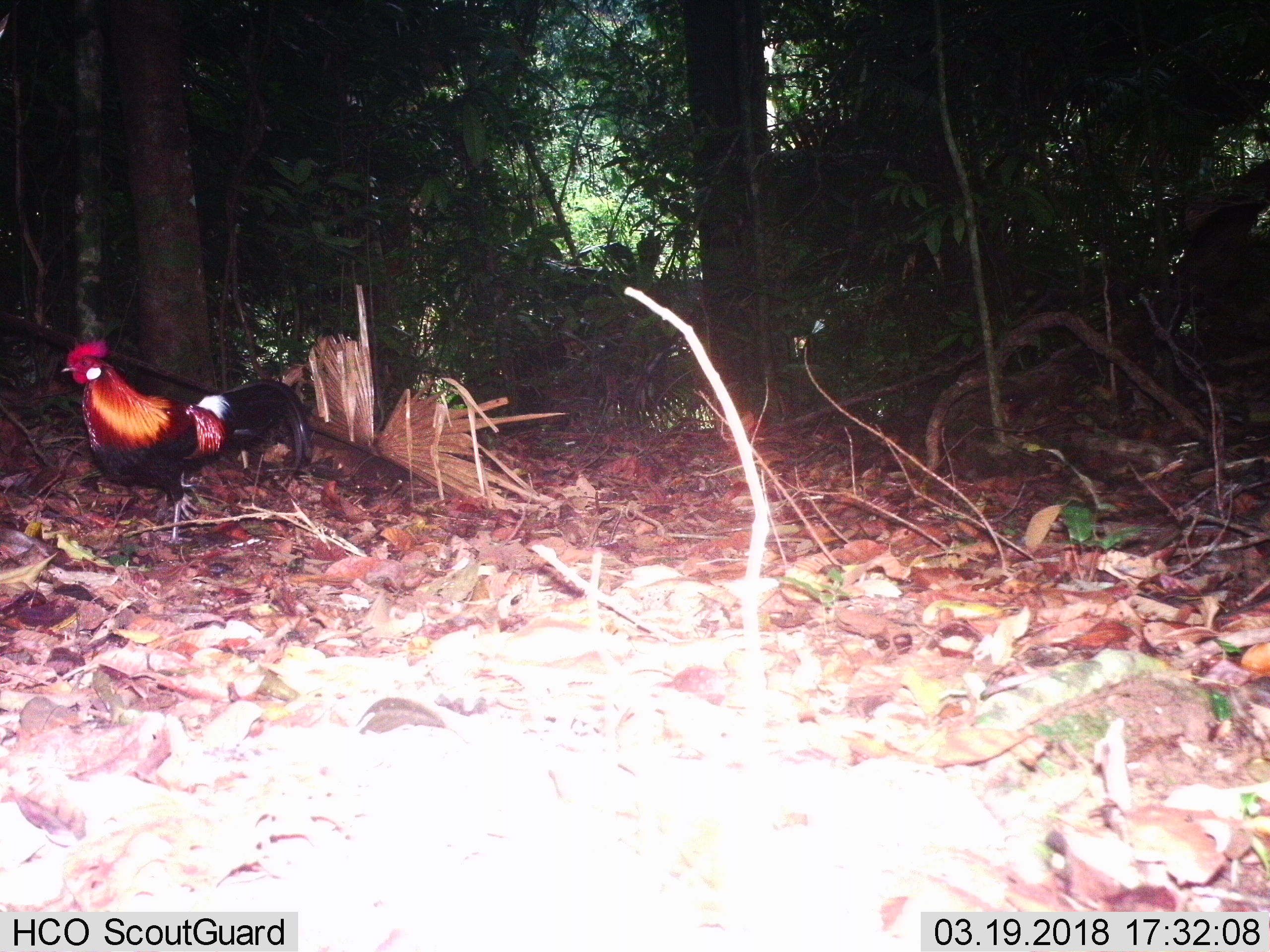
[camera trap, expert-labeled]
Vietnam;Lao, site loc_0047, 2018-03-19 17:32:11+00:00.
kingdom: Animalia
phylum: Chordata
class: Aves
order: Galliformes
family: Phasianidae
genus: Gallus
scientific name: Gallus gallus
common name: red junglefowl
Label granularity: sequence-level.